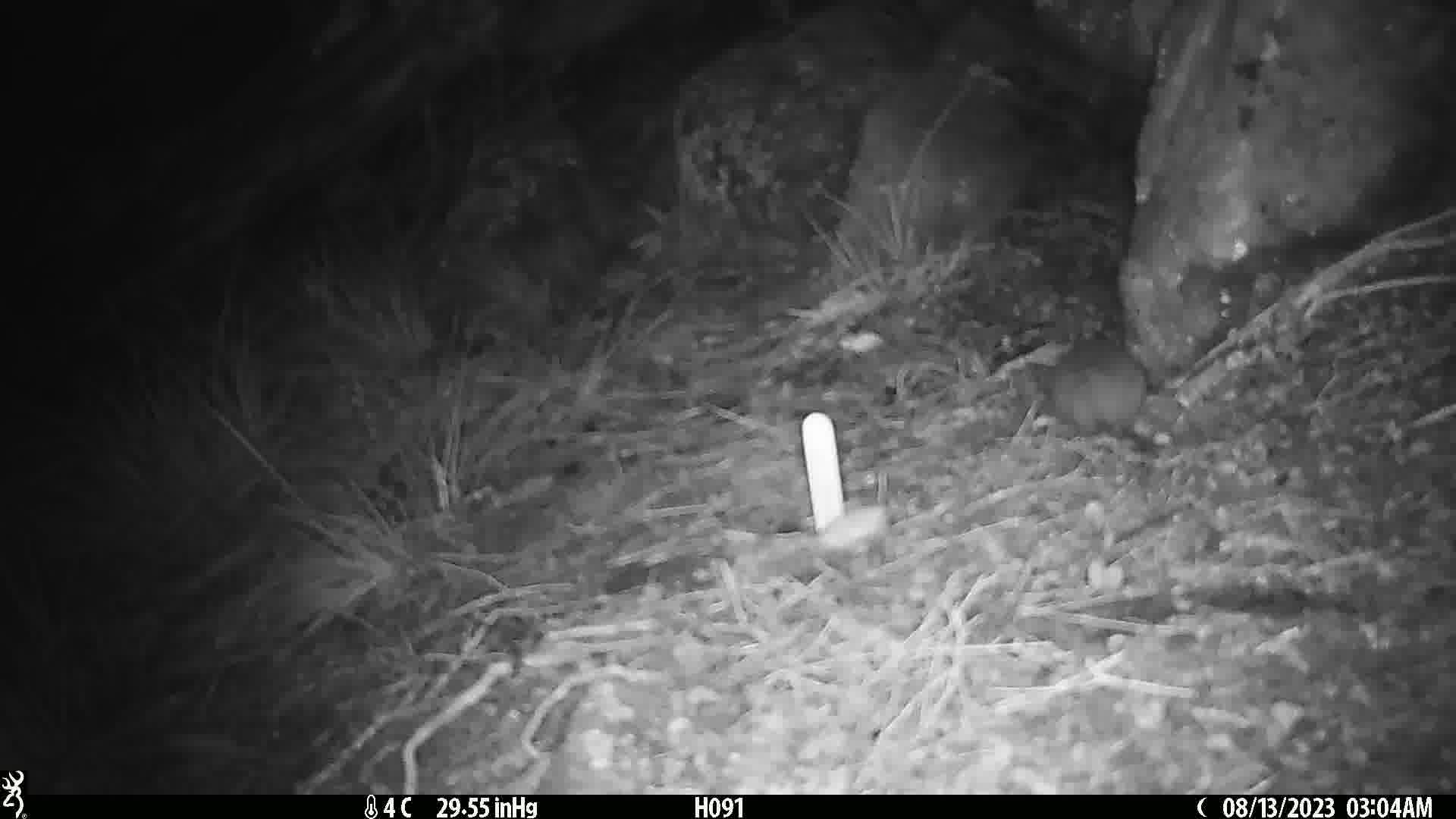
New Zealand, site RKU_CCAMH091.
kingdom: Animalia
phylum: Chordata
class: Mammalia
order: Rodentia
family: Muridae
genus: Rattus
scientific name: Rattus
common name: rat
Rat (Rattus).